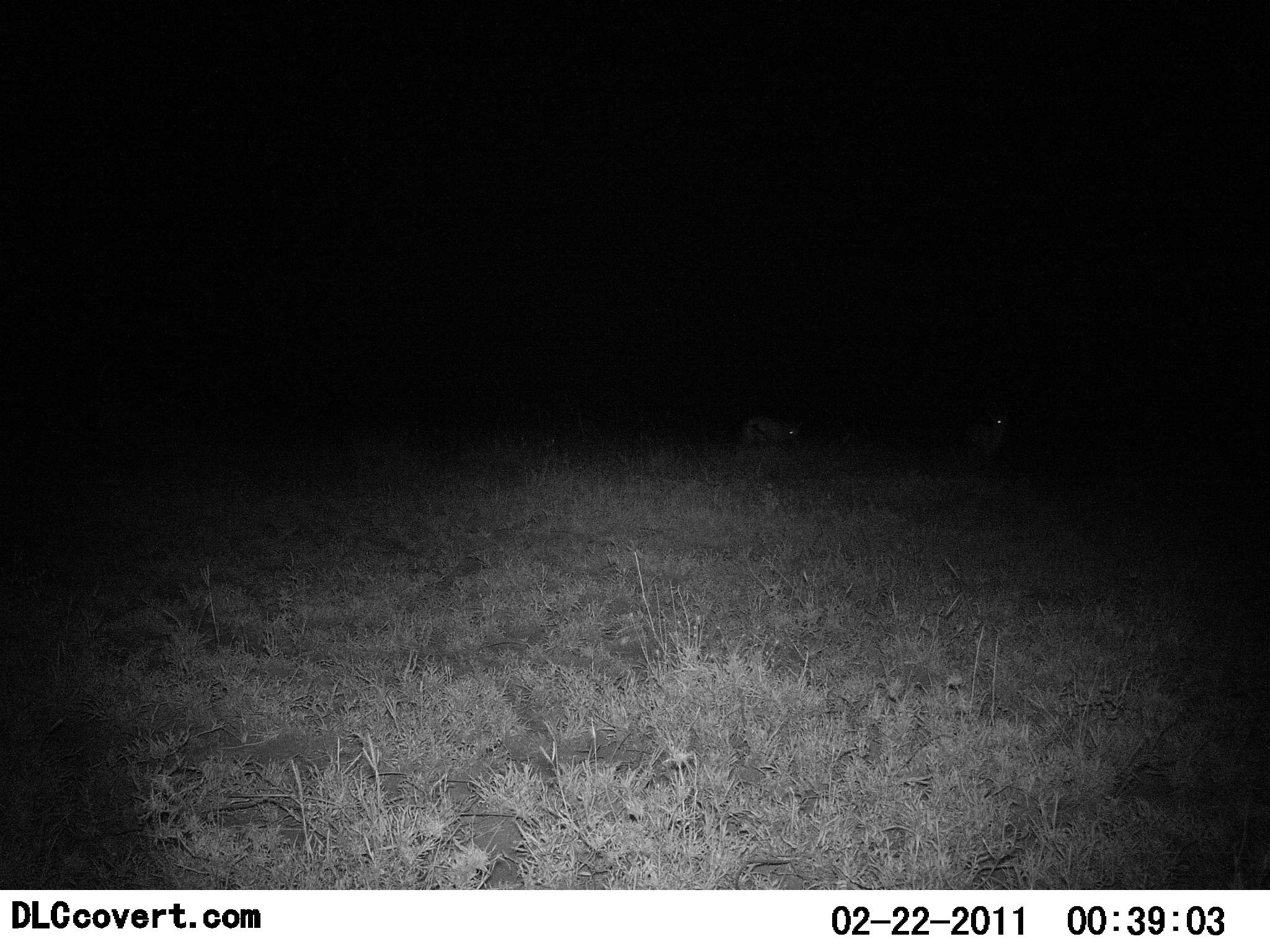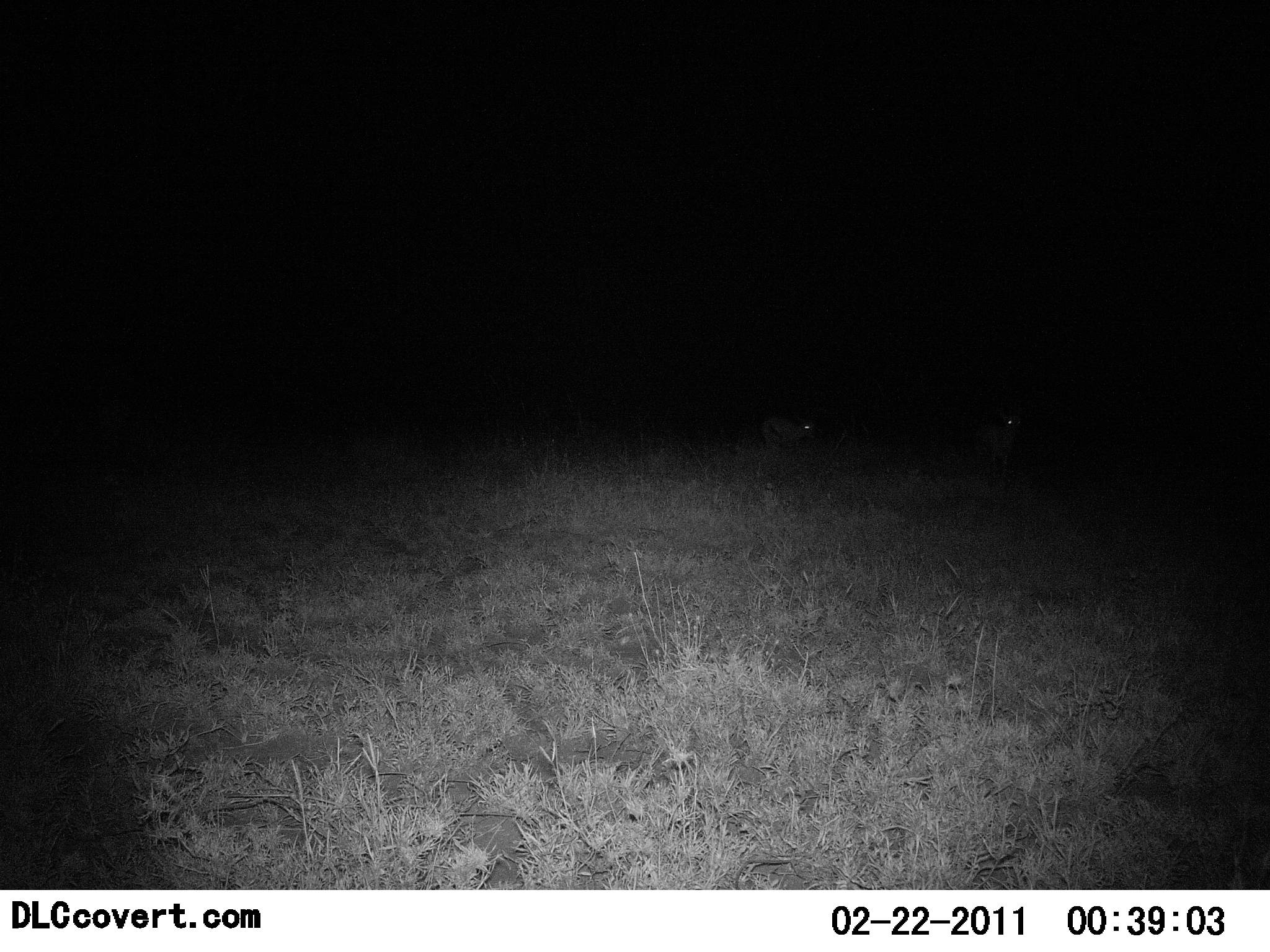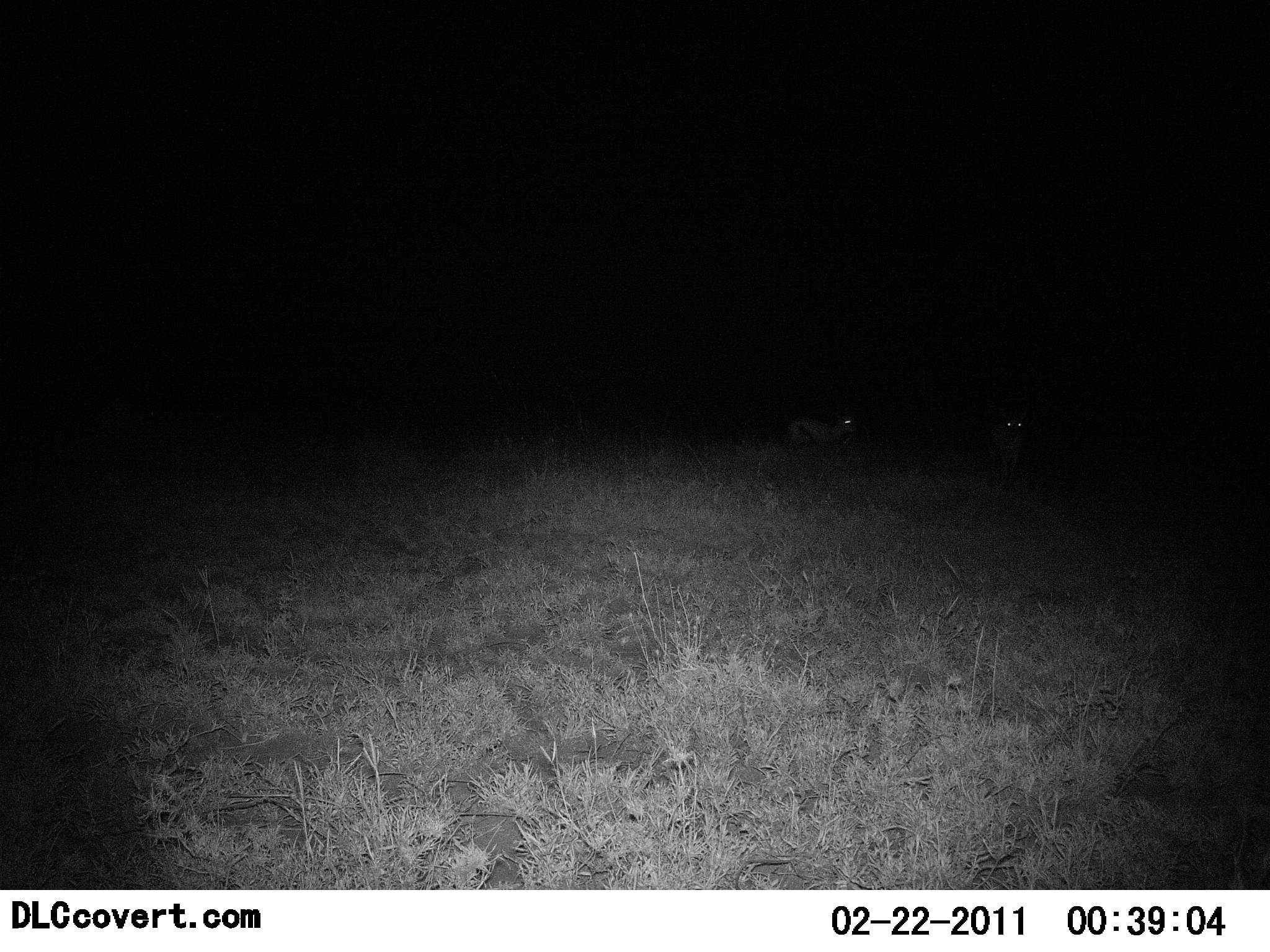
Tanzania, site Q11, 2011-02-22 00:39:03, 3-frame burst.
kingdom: Animalia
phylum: Chordata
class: Mammalia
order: Artiodactyla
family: Bovidae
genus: Eudorcas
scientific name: Eudorcas thomsonii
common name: thomson's gazelle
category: gazellethomsons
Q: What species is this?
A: Gazellethomsons (thomson's gazelle) (Eudorcas thomsonii).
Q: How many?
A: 2.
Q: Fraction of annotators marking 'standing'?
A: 20%.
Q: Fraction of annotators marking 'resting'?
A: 0%.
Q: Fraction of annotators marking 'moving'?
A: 80%.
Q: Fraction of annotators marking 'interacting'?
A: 0%.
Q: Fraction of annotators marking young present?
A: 0%.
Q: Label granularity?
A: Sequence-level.